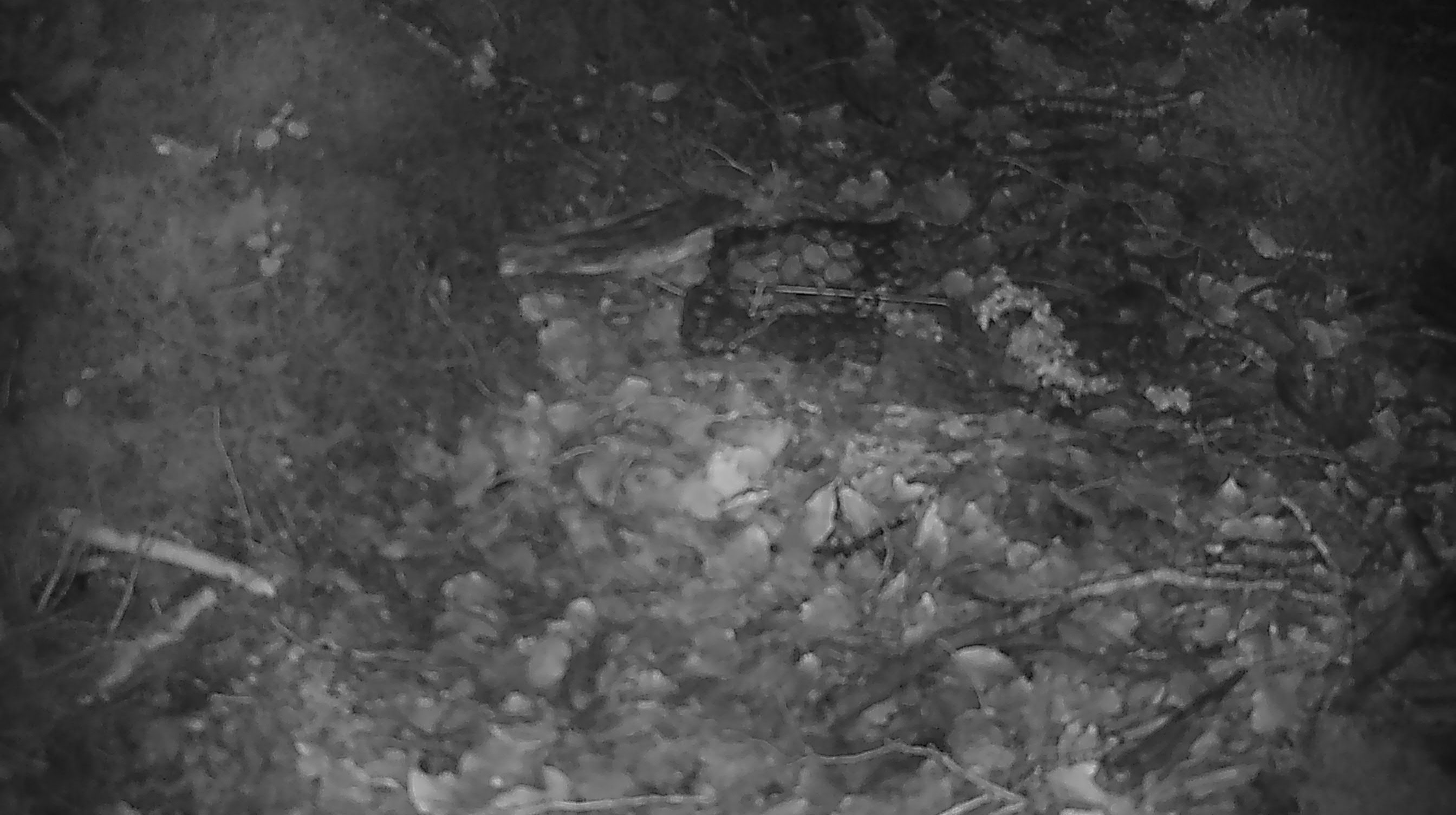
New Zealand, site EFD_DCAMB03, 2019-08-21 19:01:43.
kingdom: Animalia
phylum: Chordata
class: Mammalia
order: Rodentia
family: Muridae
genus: Mus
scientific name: Mus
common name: mouse